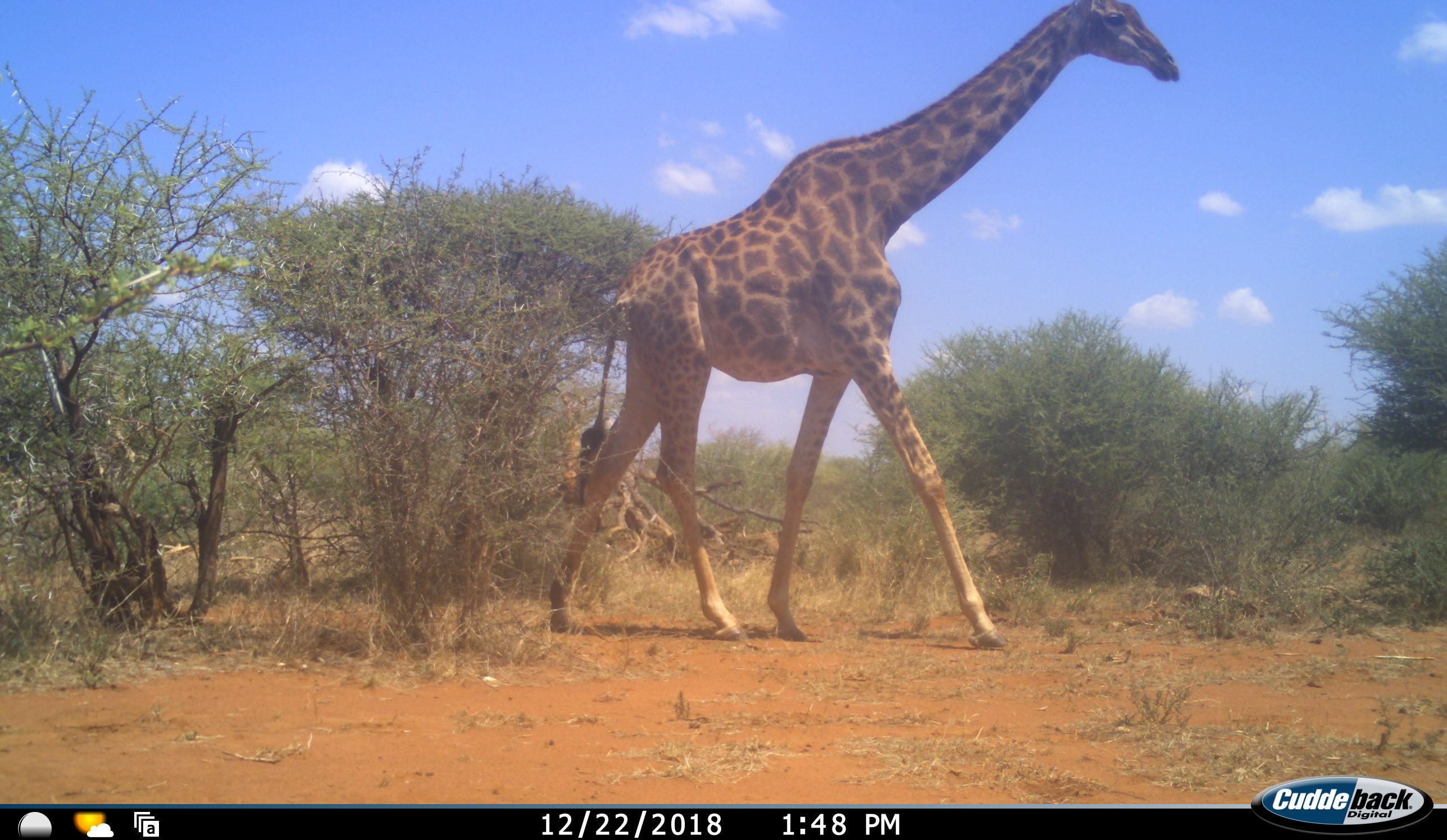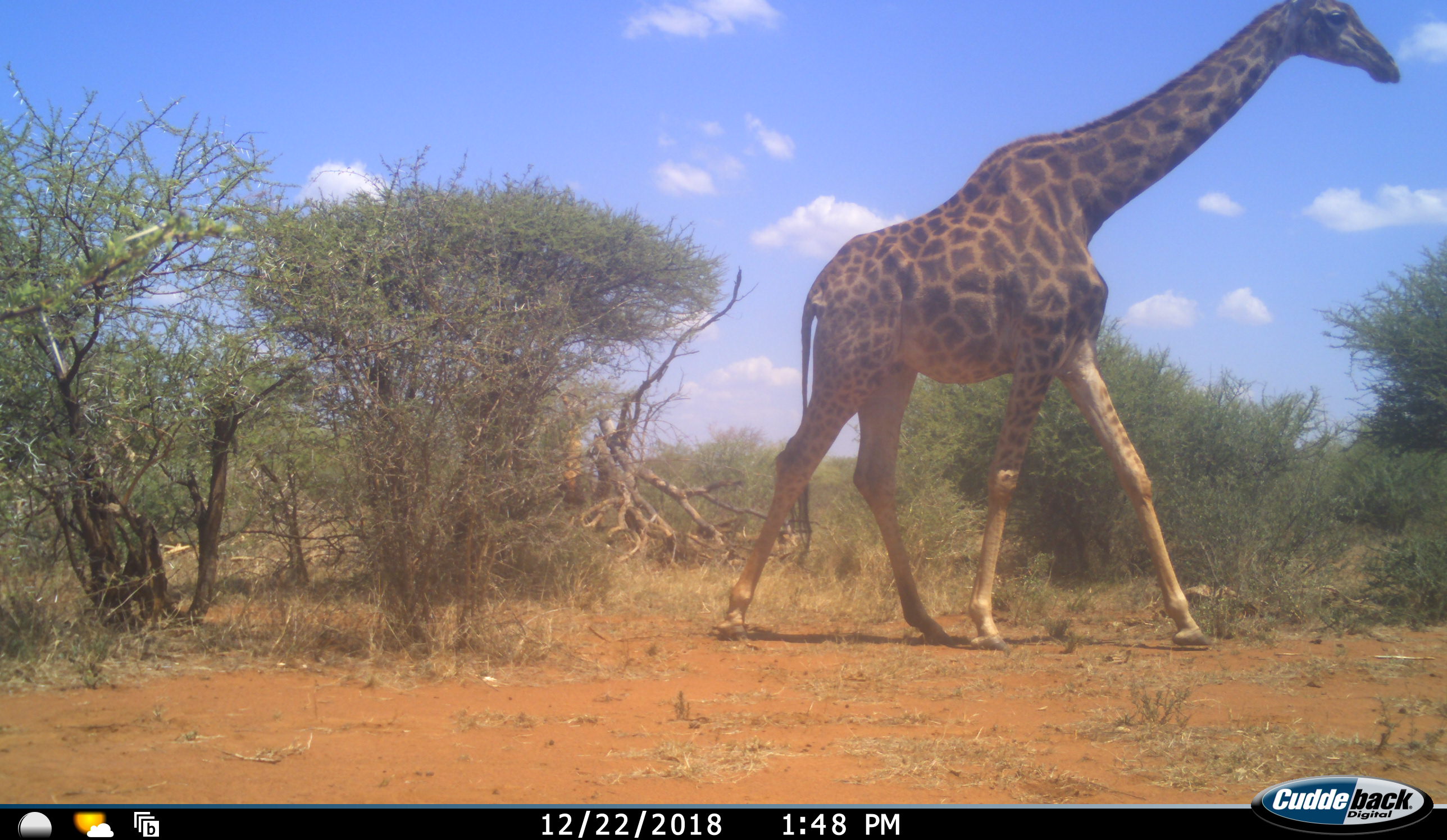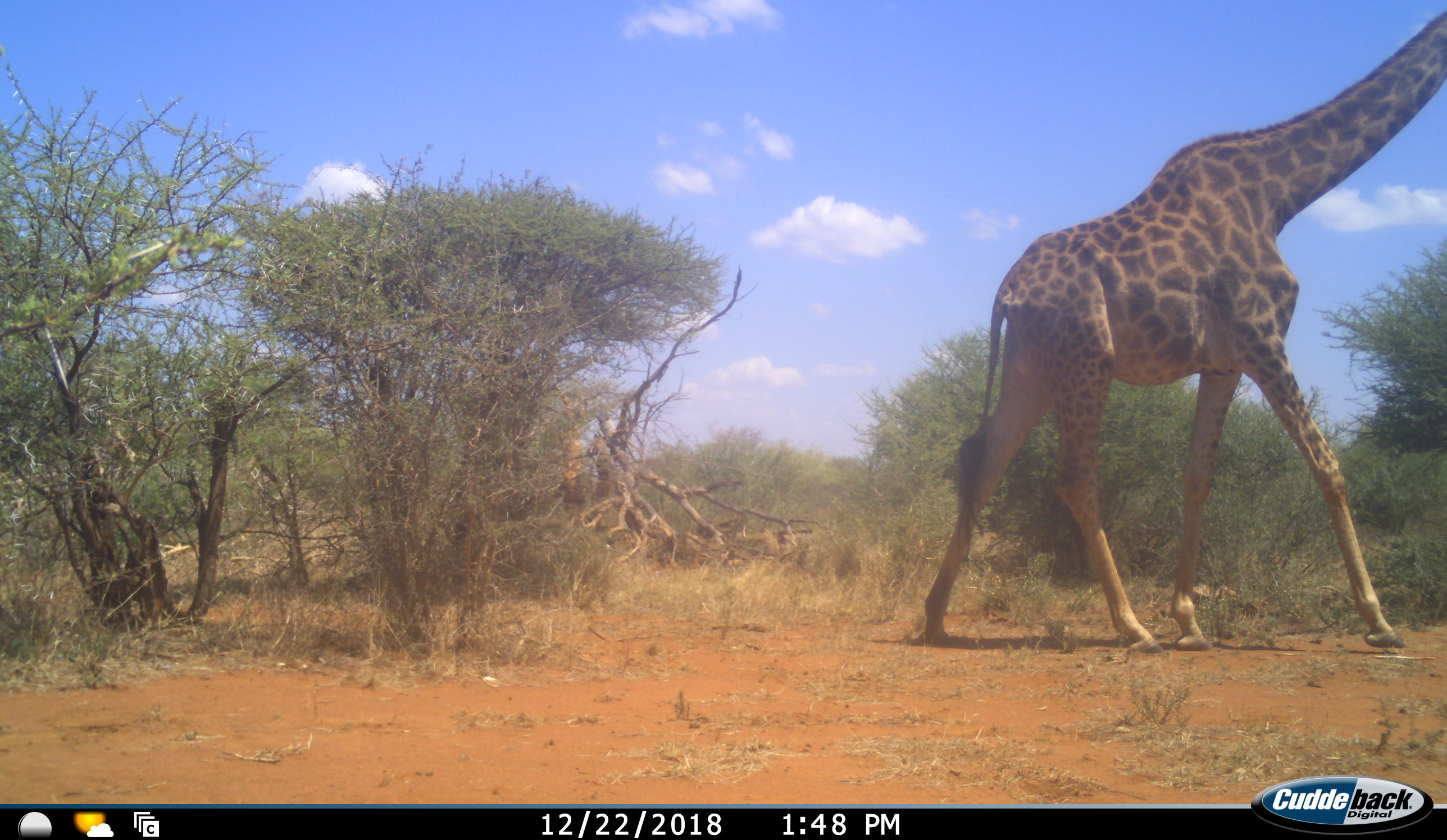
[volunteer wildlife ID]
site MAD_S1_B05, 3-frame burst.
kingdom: Animalia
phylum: Chordata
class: Mammalia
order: Artiodactyla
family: Giraffidae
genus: Giraffa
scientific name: Giraffa camelopardalis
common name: giraffe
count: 1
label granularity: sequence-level